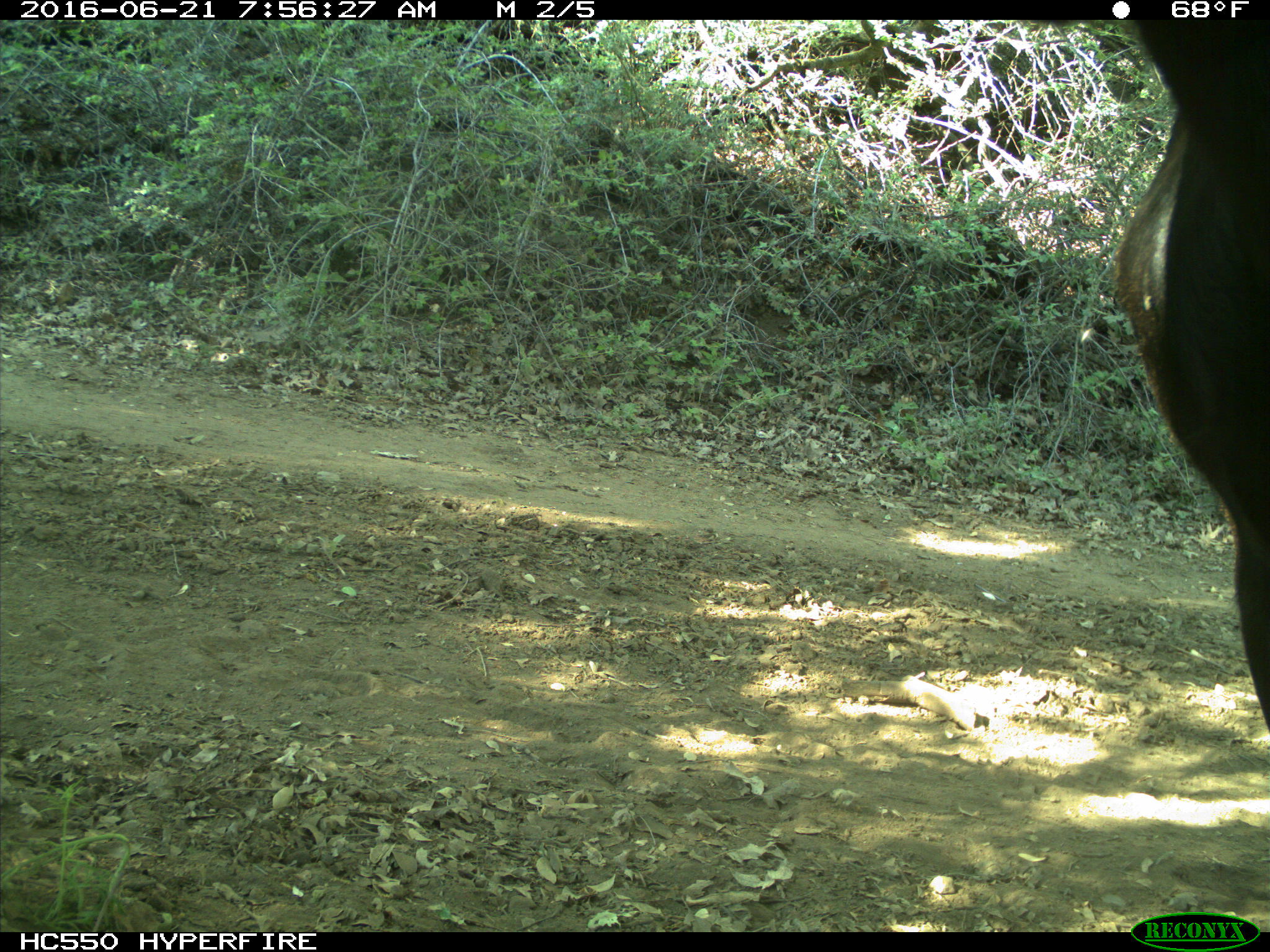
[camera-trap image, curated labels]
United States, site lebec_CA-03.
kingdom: Animalia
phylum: Chordata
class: Mammalia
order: Artiodactyla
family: Bovidae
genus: Bos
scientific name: Bos taurus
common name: domestic cow